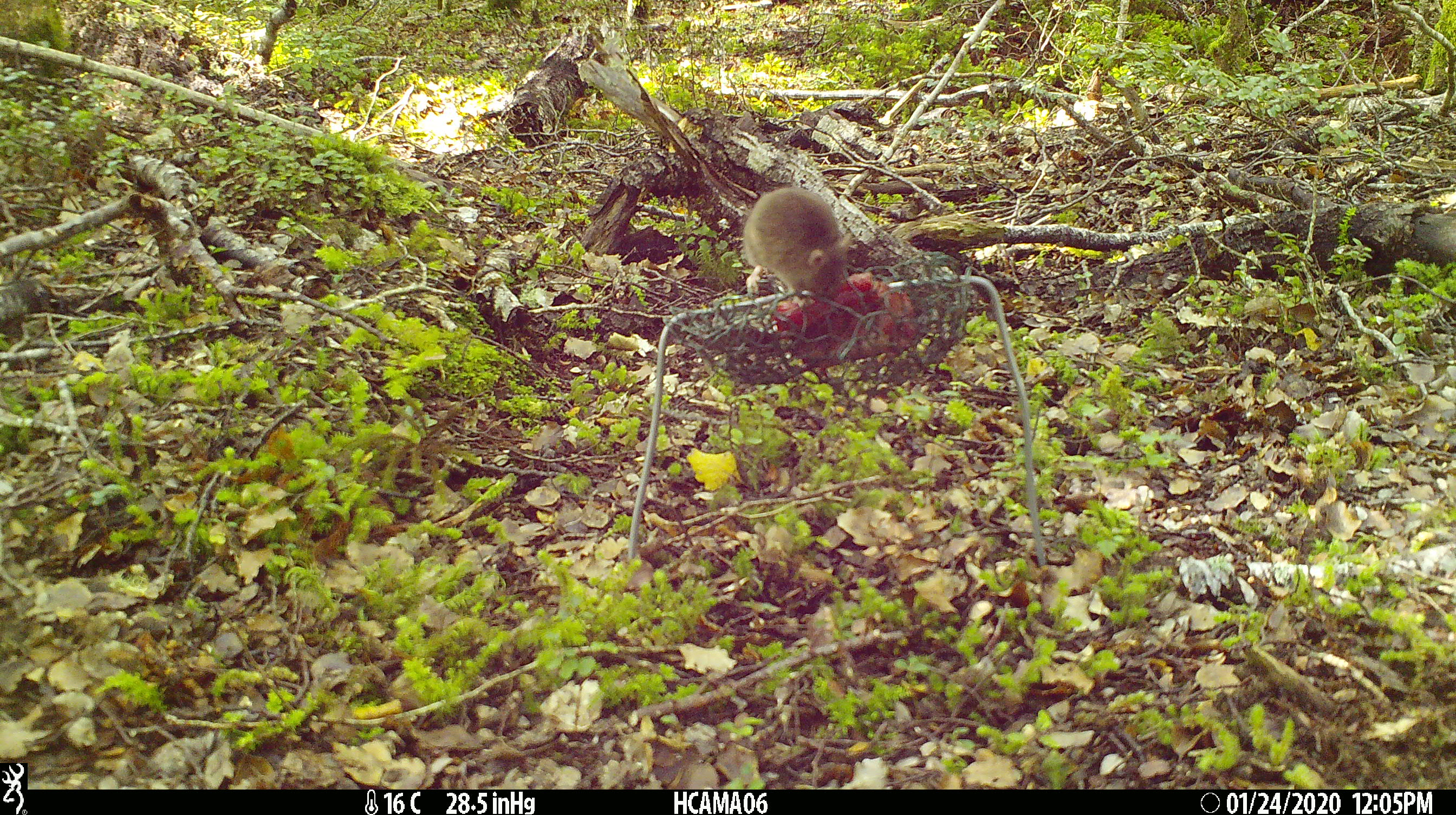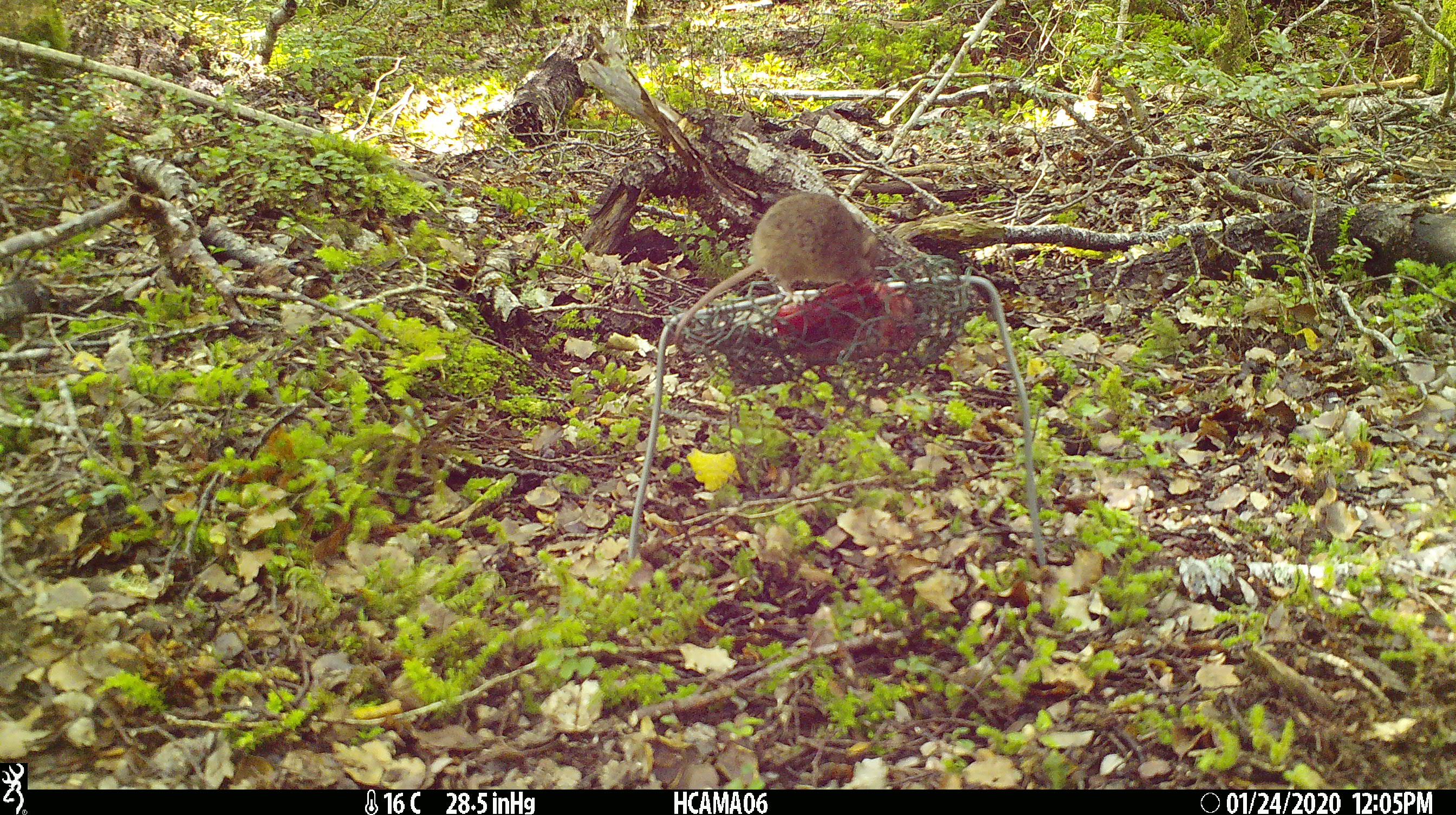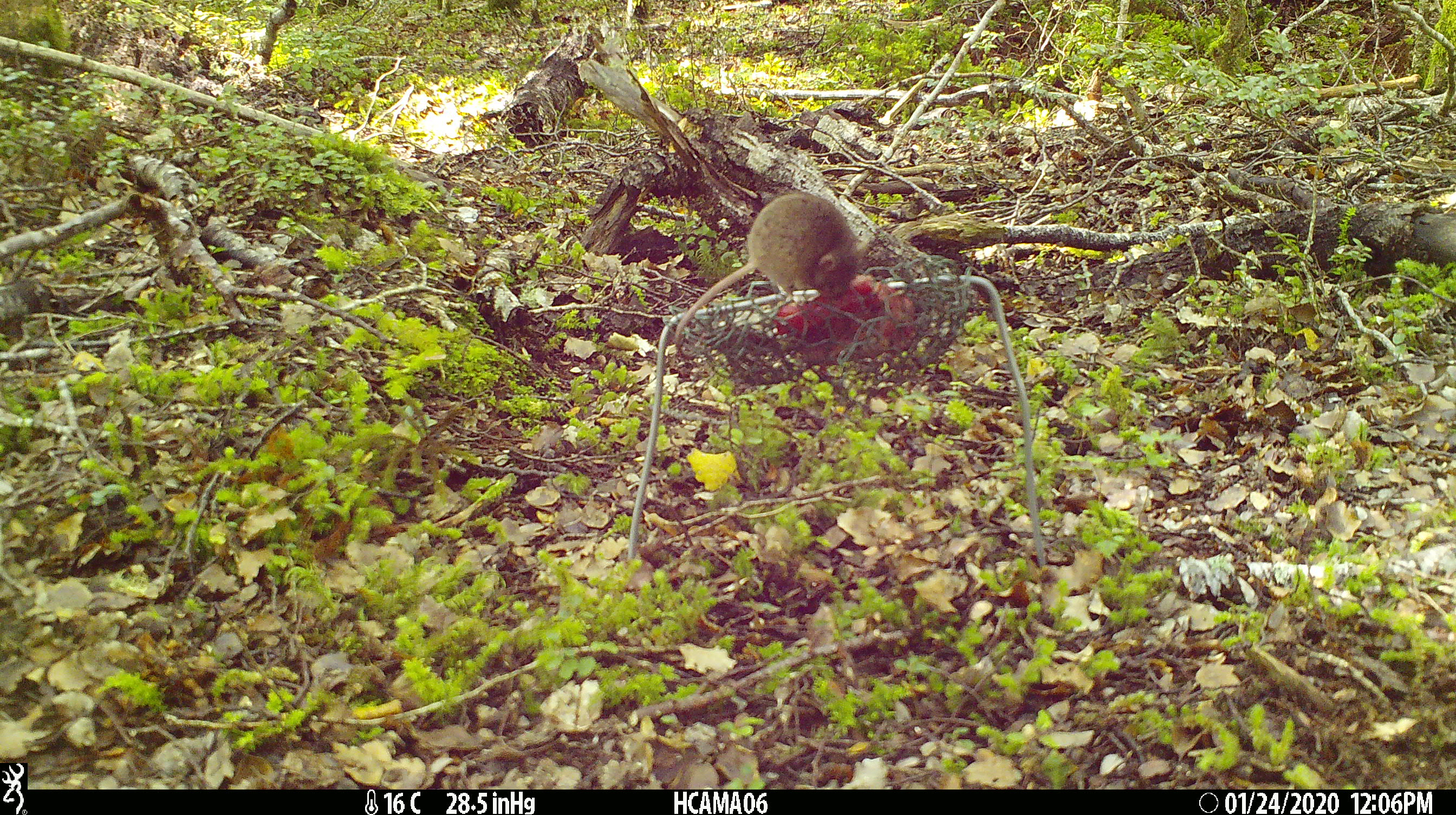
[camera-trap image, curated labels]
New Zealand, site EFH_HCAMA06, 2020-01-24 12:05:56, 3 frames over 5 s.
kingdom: Animalia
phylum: Chordata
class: Mammalia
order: Rodentia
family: Muridae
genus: Mus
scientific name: Mus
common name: mouse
Mouse (Mus).